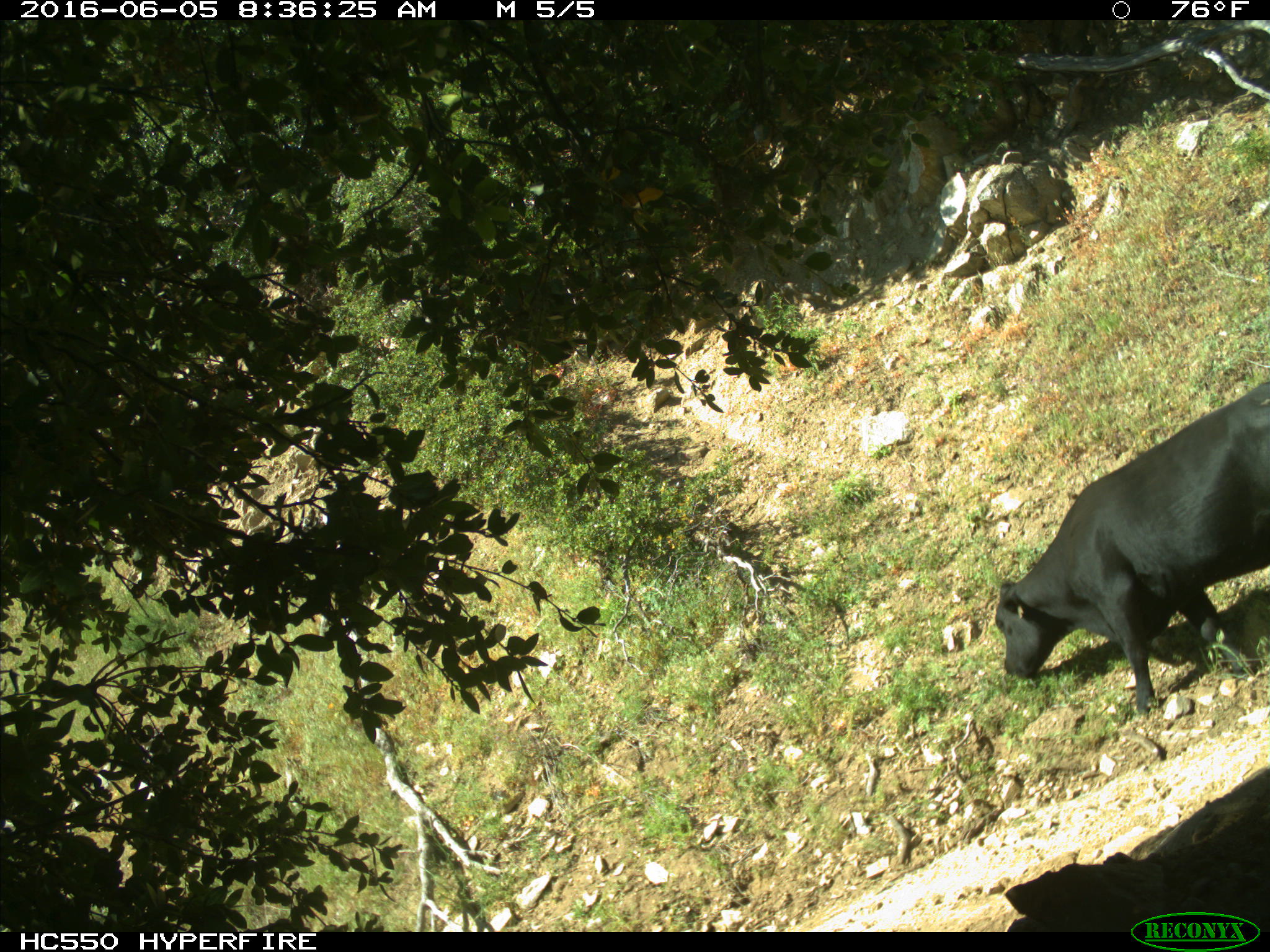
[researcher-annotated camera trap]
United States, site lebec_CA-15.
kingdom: Animalia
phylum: Chordata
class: Mammalia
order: Artiodactyla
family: Bovidae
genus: Bos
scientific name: Bos taurus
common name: domestic cow